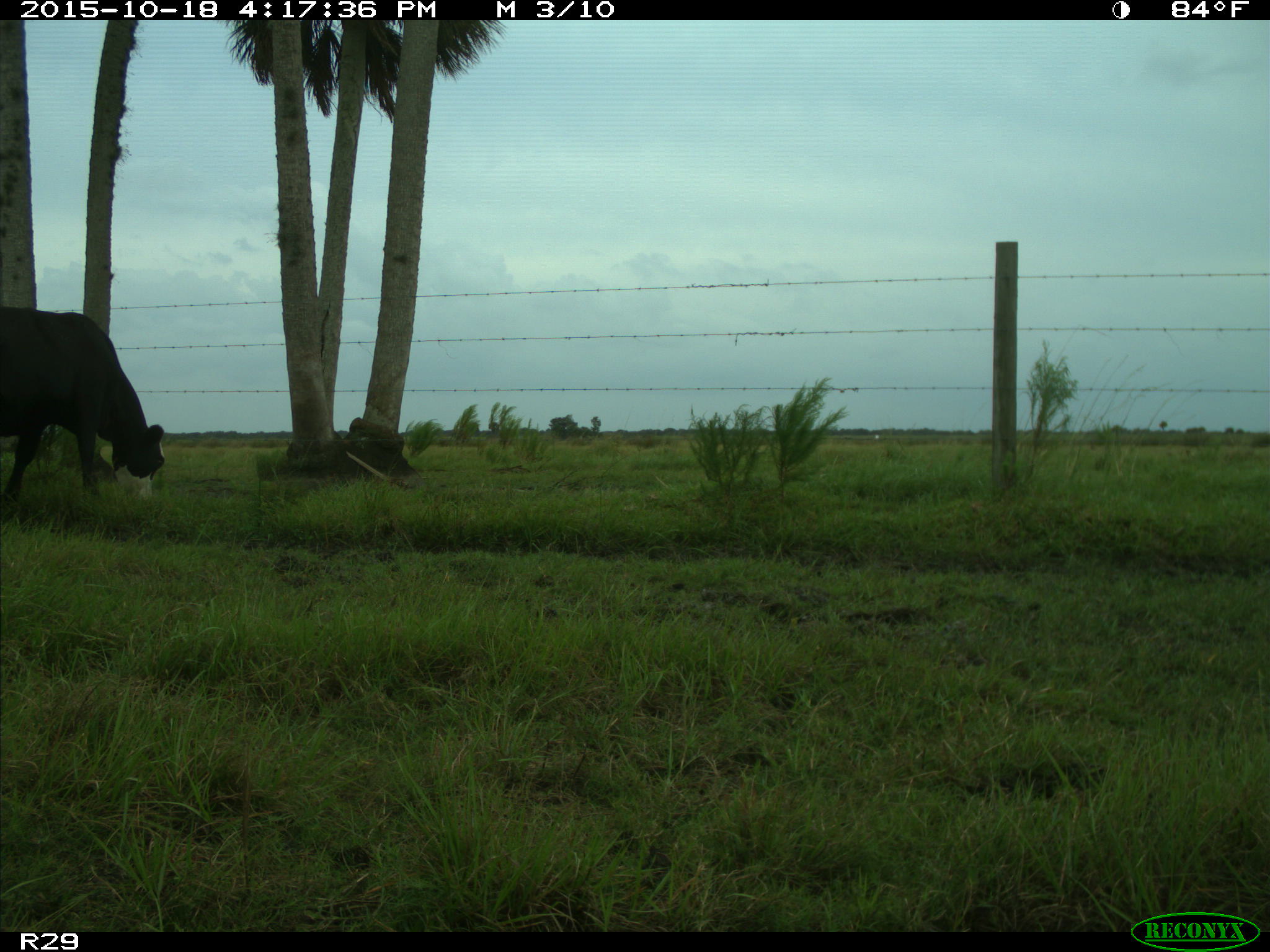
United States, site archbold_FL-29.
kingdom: Animalia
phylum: Chordata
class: Mammalia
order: Artiodactyla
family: Bovidae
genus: Bos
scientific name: Bos taurus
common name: domestic cow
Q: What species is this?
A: Bos taurus (domestic cow).